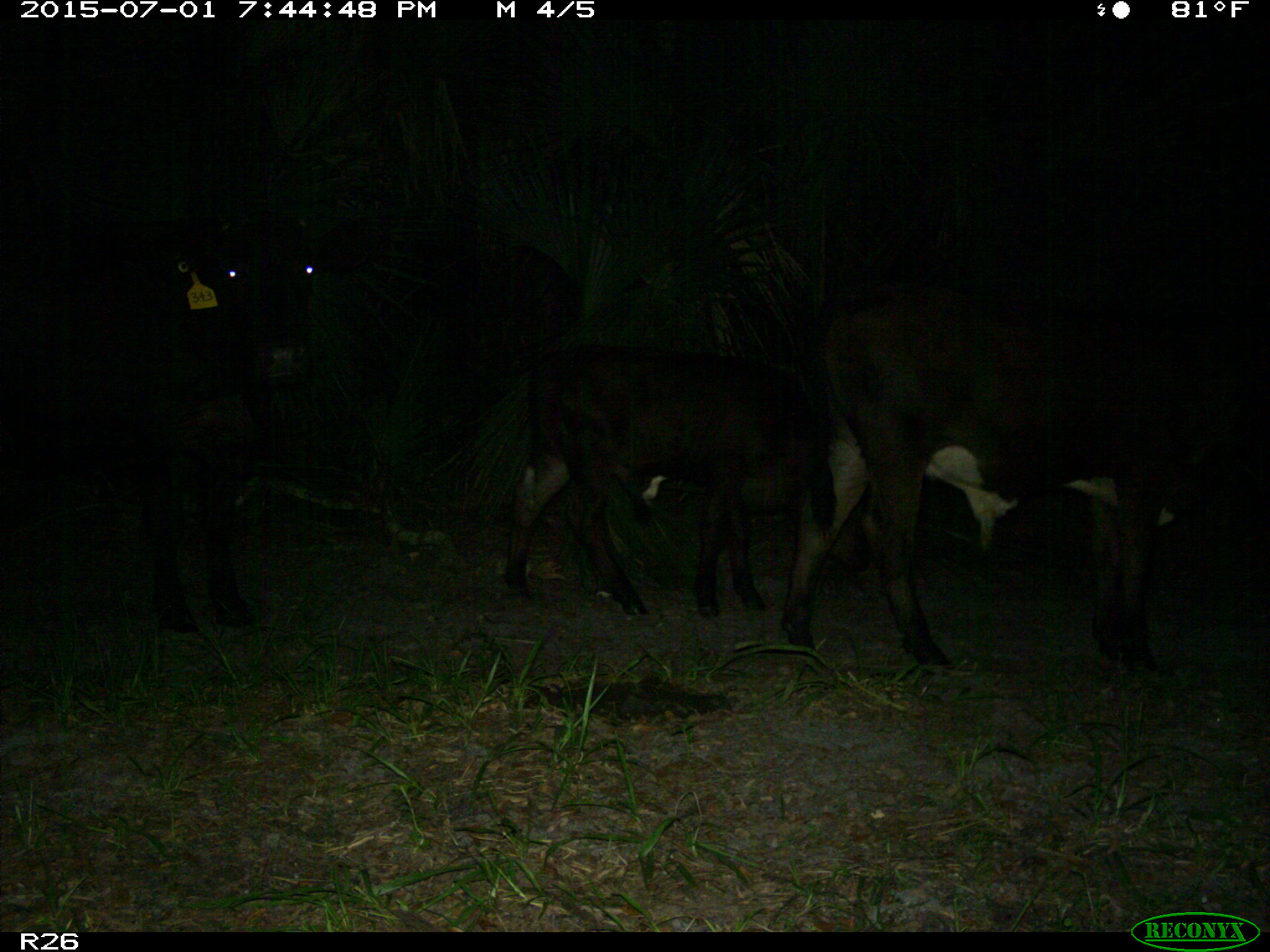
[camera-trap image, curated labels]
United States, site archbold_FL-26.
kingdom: Animalia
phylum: Chordata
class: Mammalia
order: Artiodactyla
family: Bovidae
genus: Bos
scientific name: Bos taurus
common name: domestic cow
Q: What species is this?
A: Bos taurus (domestic cow).